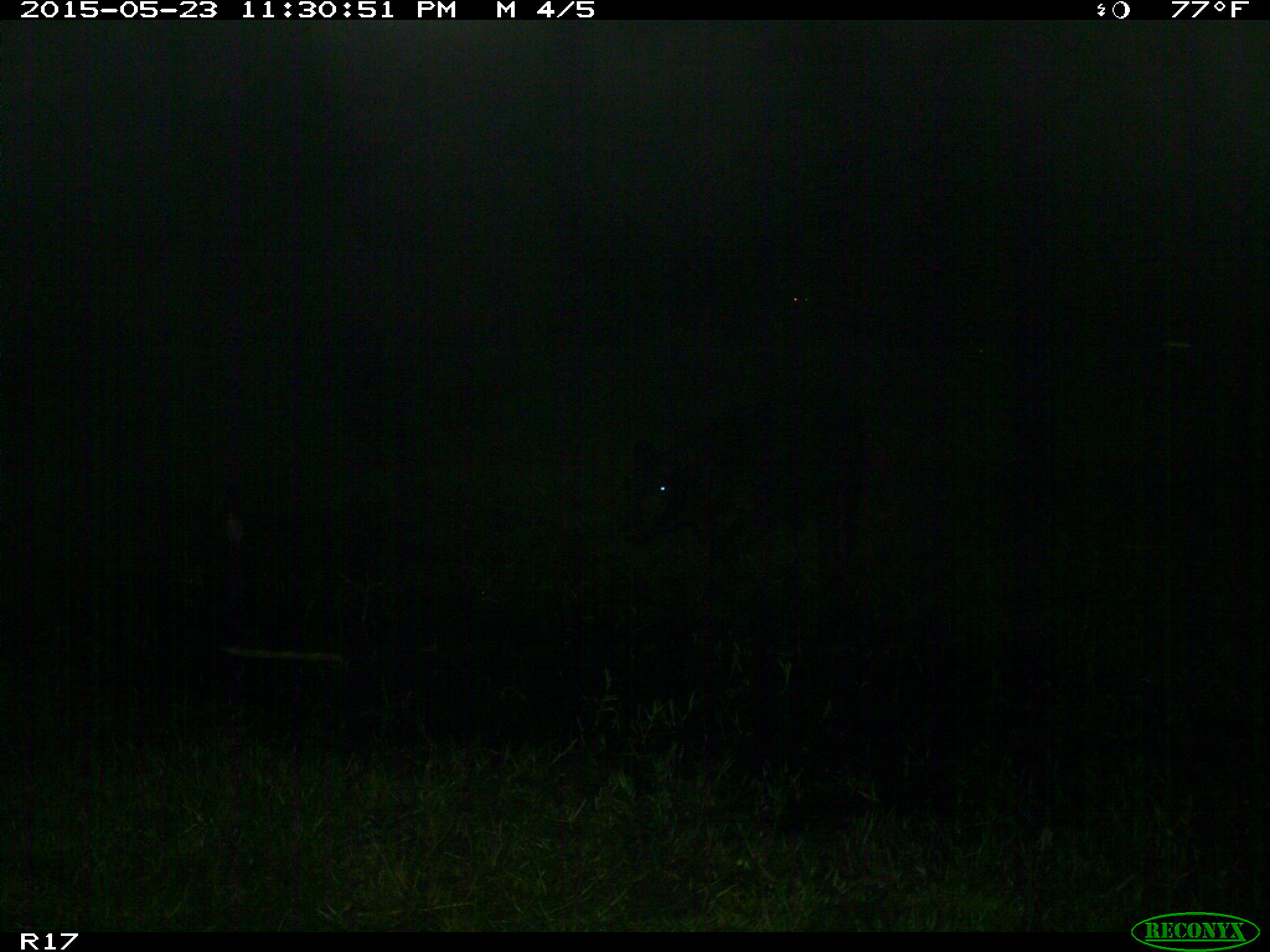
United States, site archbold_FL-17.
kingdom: Animalia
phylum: Chordata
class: Mammalia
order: Artiodactyla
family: Bovidae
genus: Bos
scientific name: Bos taurus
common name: domestic cow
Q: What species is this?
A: Bos taurus (domestic cow).